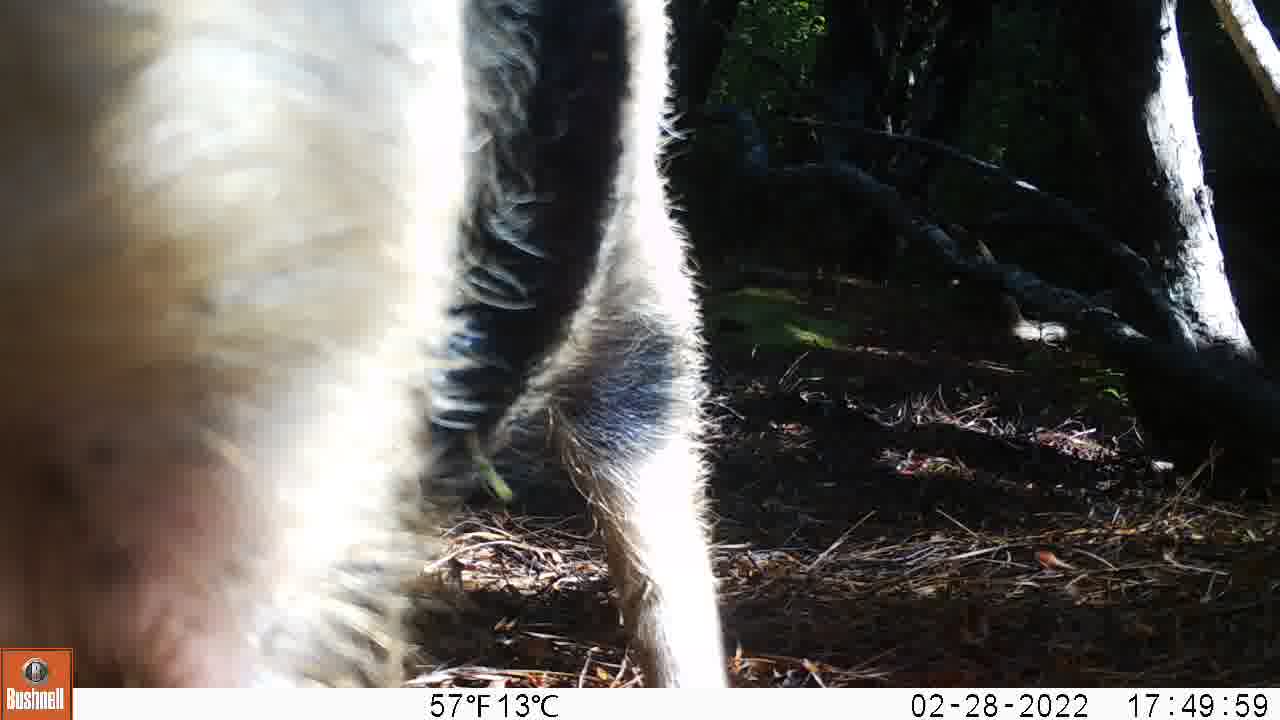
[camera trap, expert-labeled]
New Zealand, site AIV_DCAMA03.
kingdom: Animalia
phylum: Chordata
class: Mammalia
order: Artiodactyla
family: Suidae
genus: Sus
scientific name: Sus scrofa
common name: pig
Pig (Sus scrofa).